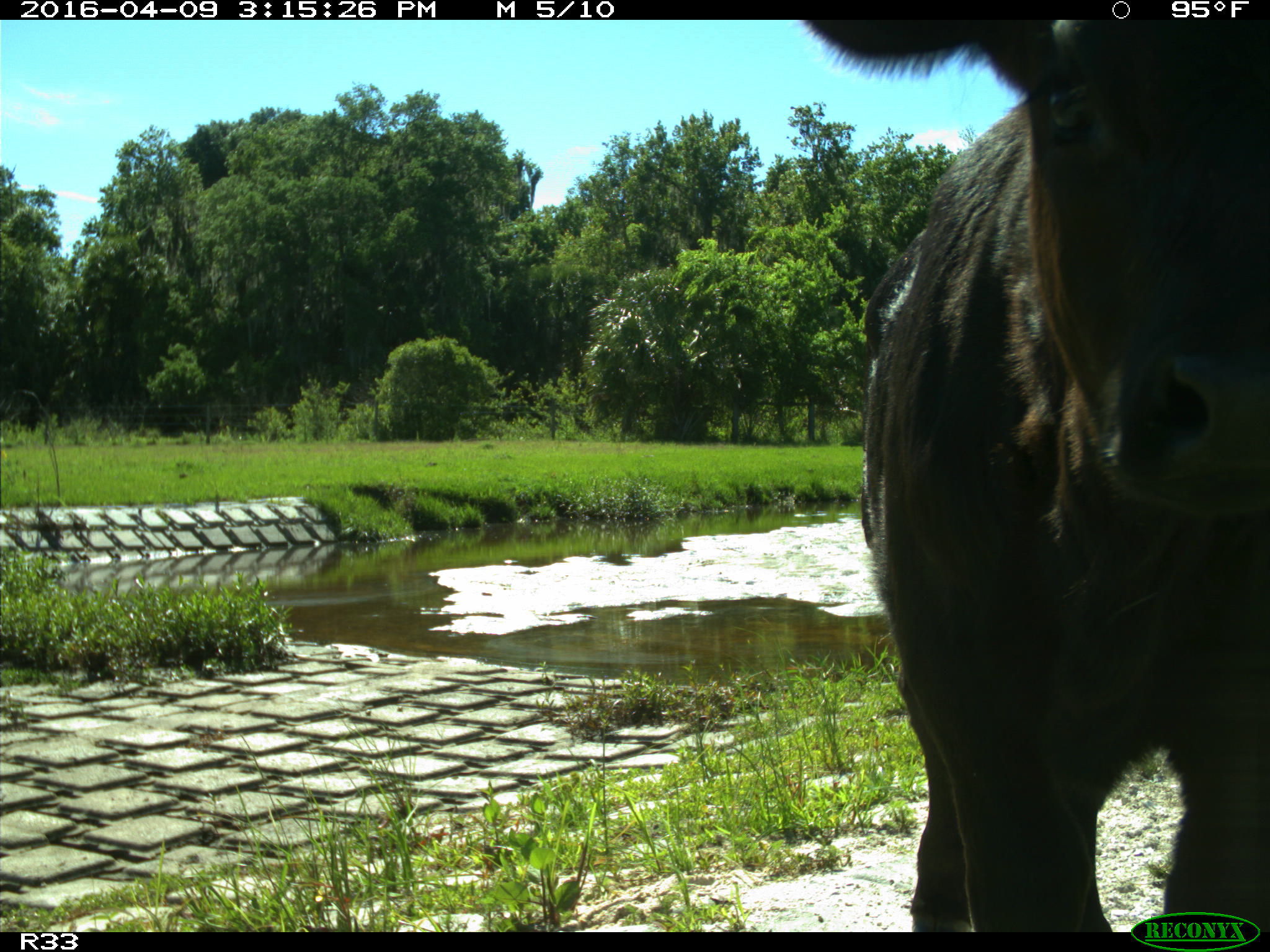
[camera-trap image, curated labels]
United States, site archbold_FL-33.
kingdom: Animalia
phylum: Chordata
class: Mammalia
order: Artiodactyla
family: Bovidae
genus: Bos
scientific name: Bos taurus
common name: domestic cow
Bos taurus (domestic cow).